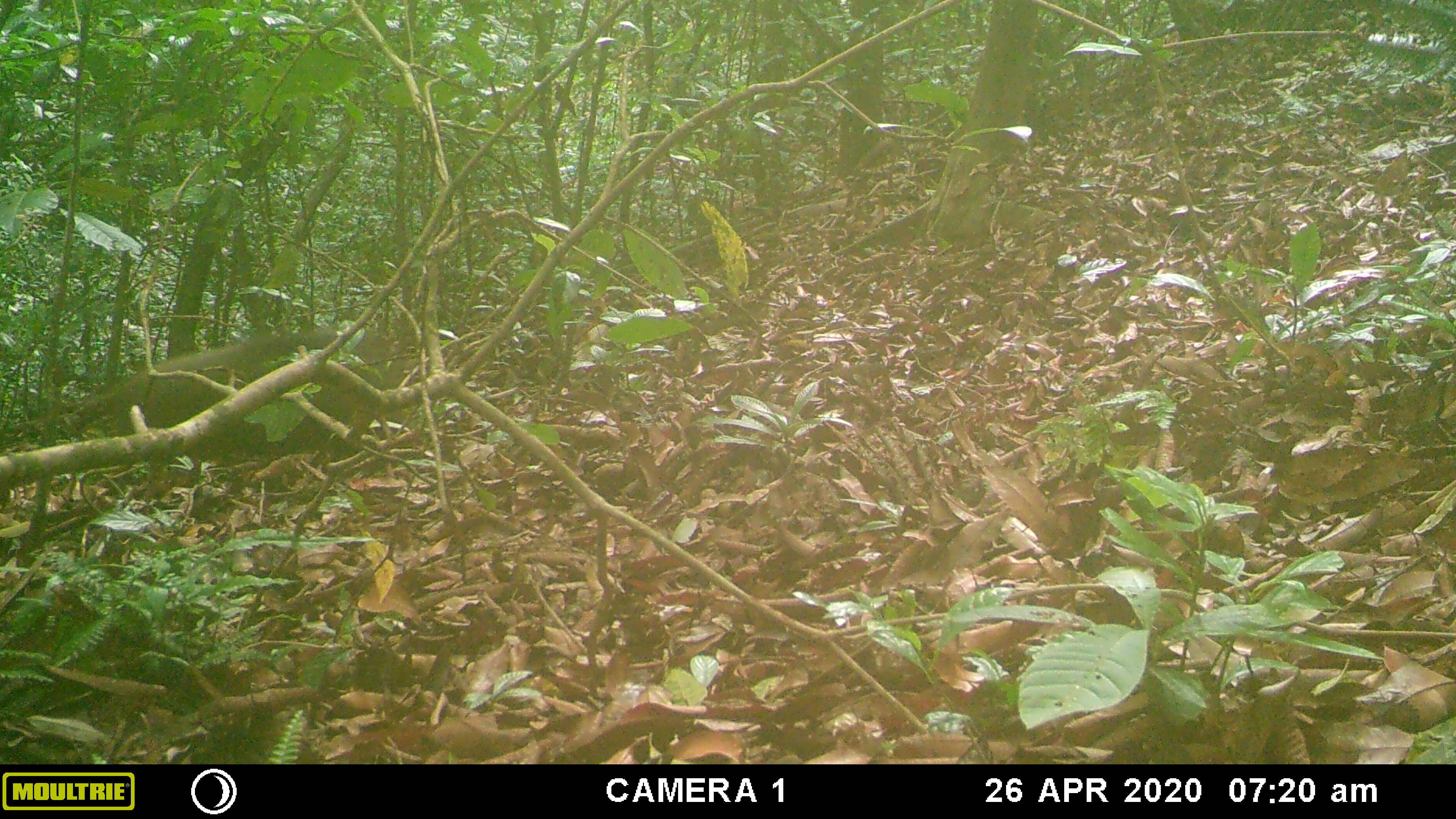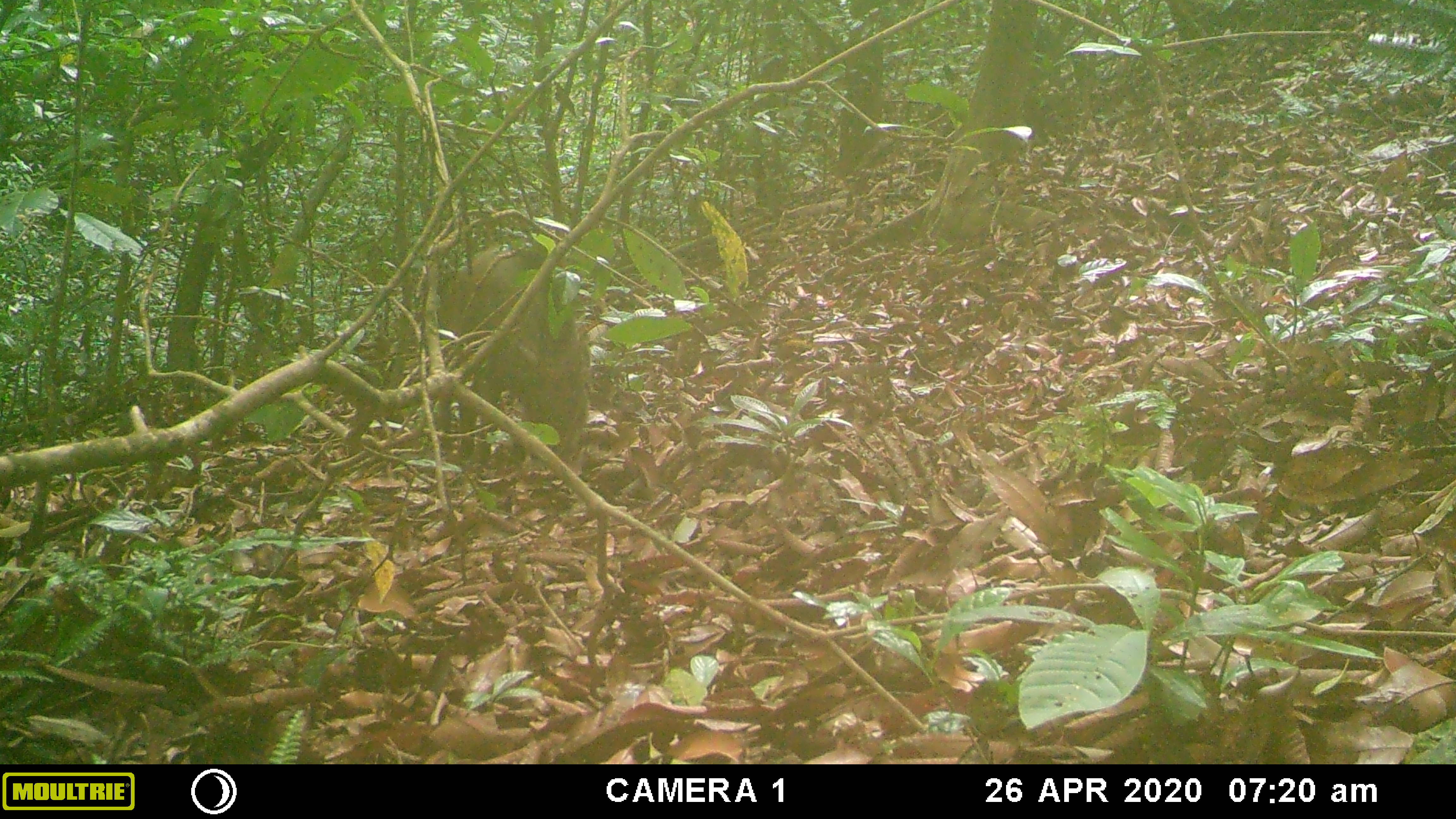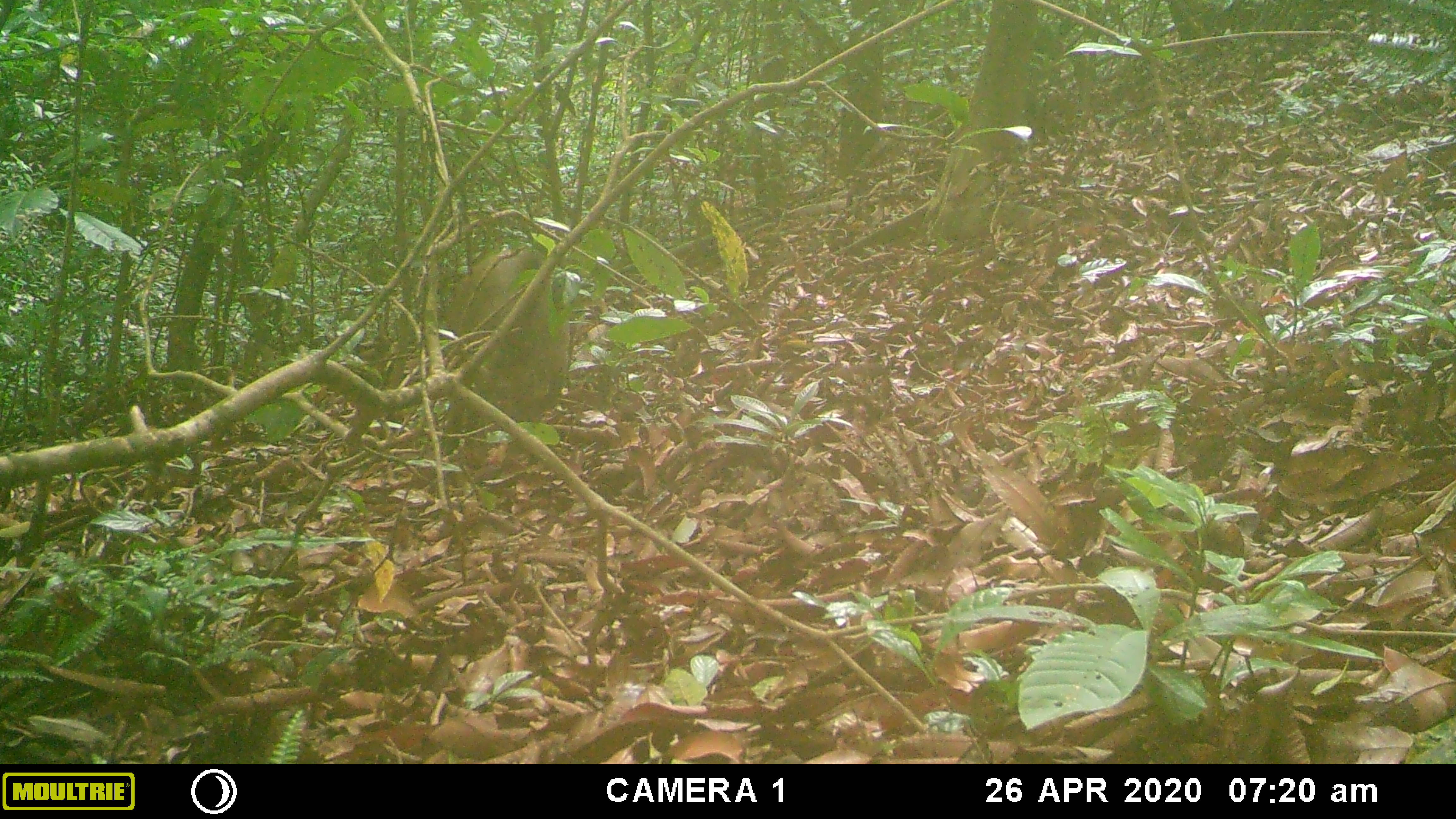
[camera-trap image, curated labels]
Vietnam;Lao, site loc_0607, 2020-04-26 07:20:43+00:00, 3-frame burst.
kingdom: Animalia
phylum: Chordata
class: Mammalia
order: Artiodactyla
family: Suidae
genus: Sus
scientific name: Sus scrofa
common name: eurasian wild pig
Eurasian wild pig (Sus scrofa). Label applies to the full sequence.